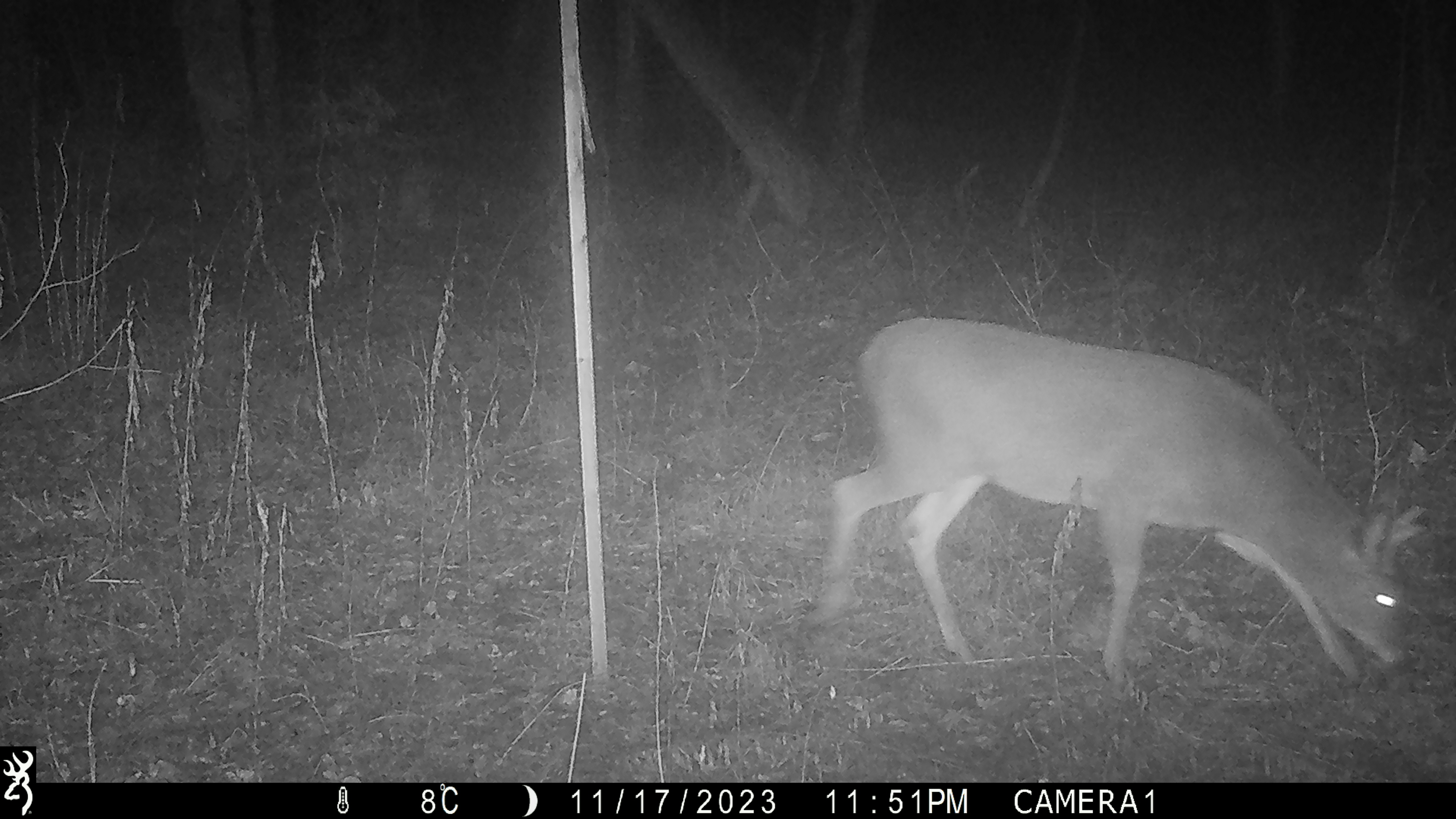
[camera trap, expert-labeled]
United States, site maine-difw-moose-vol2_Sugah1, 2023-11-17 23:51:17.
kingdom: Animalia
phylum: Chordata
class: Mammalia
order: Artiodactyla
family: Cervidae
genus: Odocoileus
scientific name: Odocoileus virginianus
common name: white-tailed deer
White-tailed deer (Odocoileus virginianus).